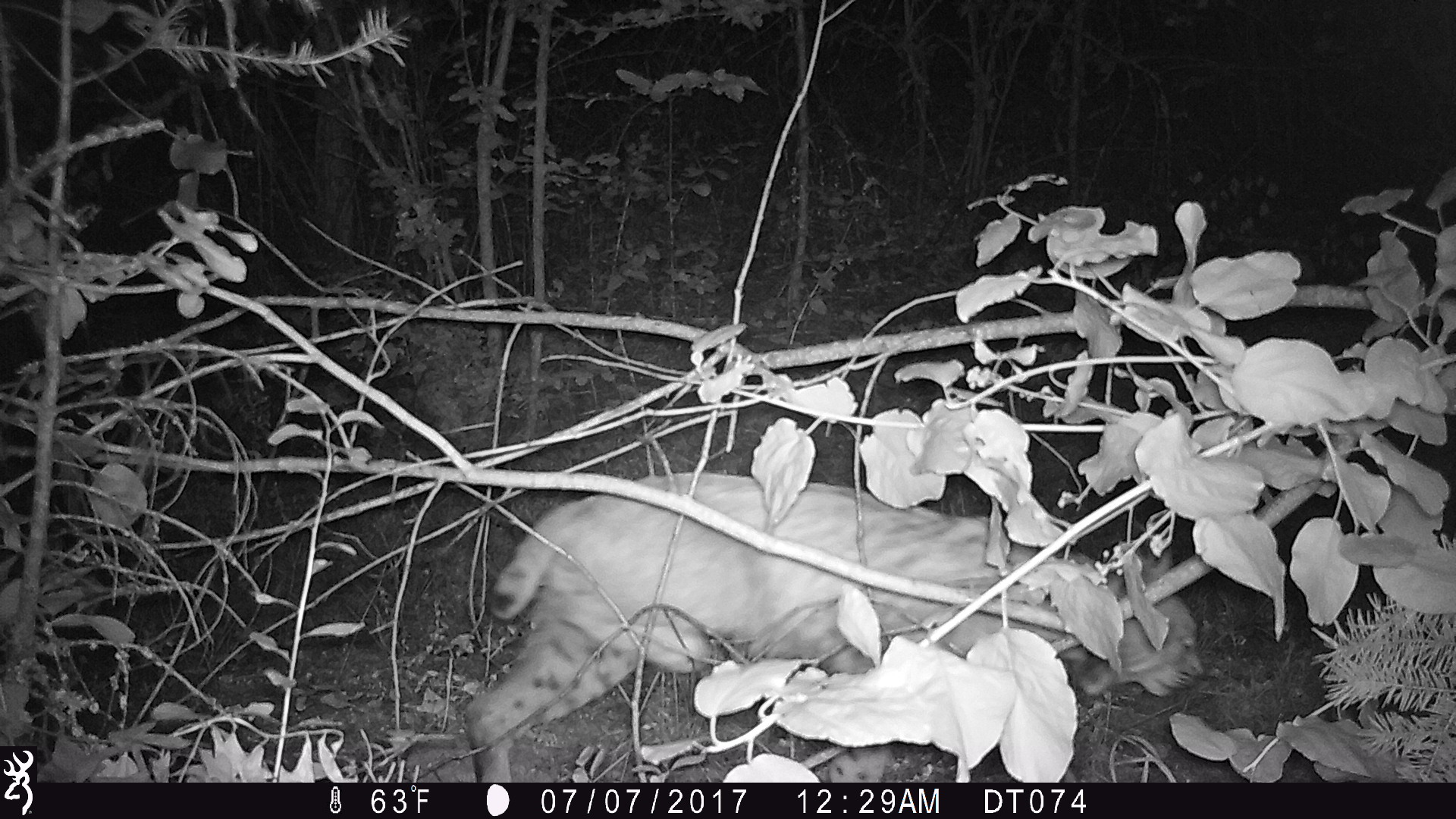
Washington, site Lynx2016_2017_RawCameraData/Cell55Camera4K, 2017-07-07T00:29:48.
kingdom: Animalia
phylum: Chordata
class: Mammalia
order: Carnivora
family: Felidae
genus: Lynx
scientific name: Lynx rufus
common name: bobcat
Lynx rufus (bobcat). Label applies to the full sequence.